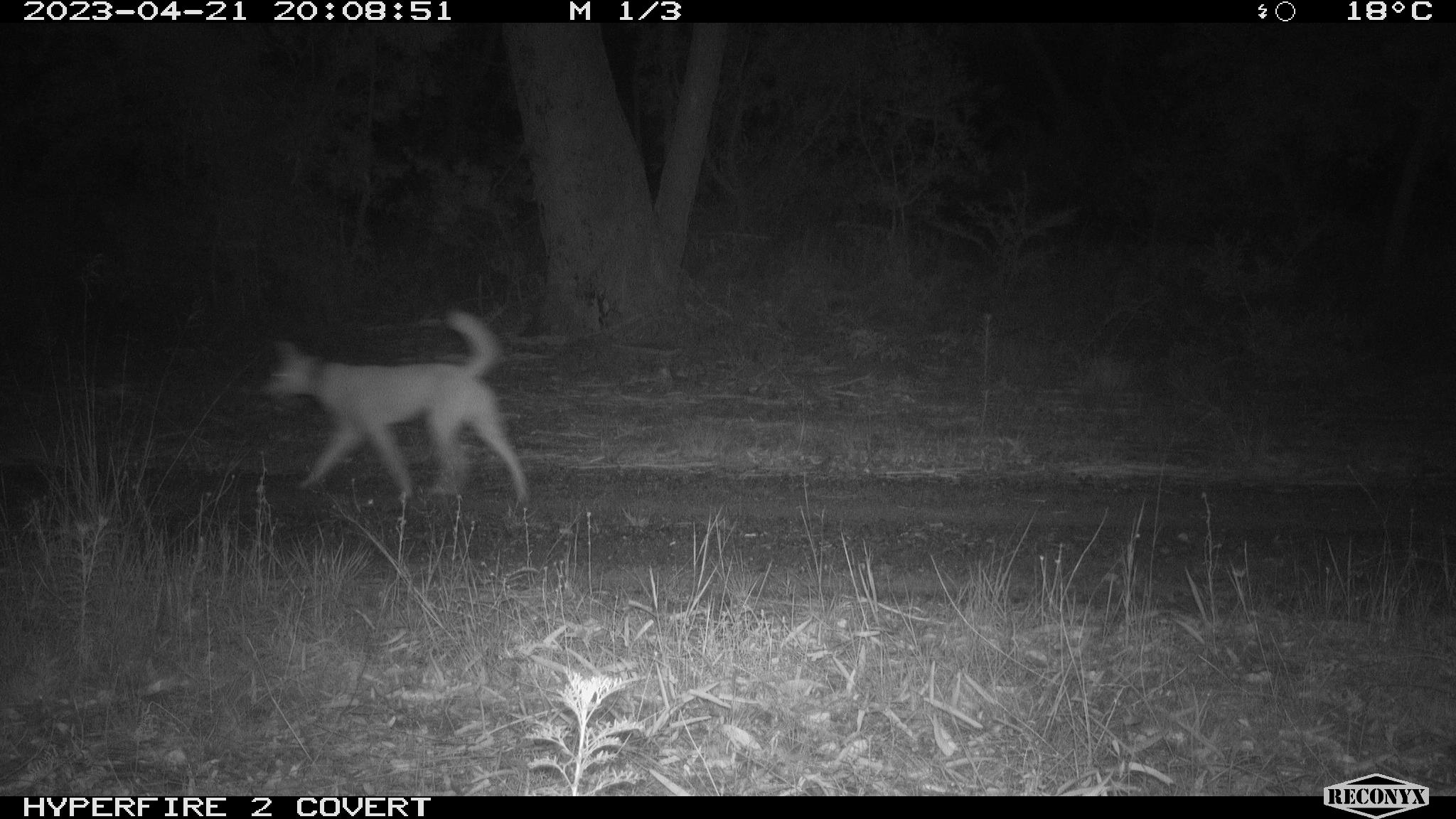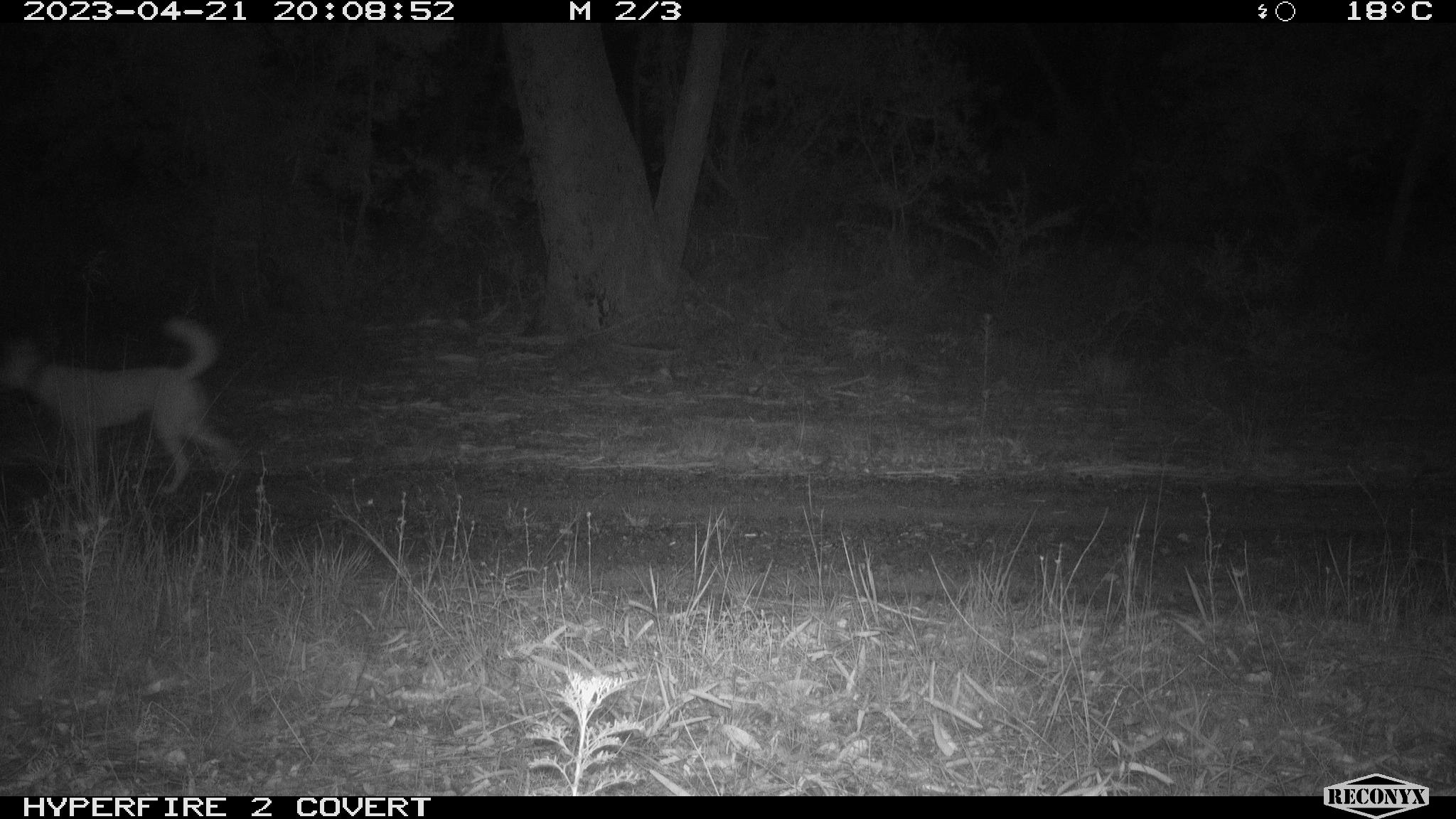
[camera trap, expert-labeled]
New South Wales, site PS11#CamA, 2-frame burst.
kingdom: Animalia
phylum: Chordata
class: Mammalia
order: Carnivora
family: Canidae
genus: Canis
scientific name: Canis familiaris dingo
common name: dingo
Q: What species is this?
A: Dingo (Canis familiaris dingo).